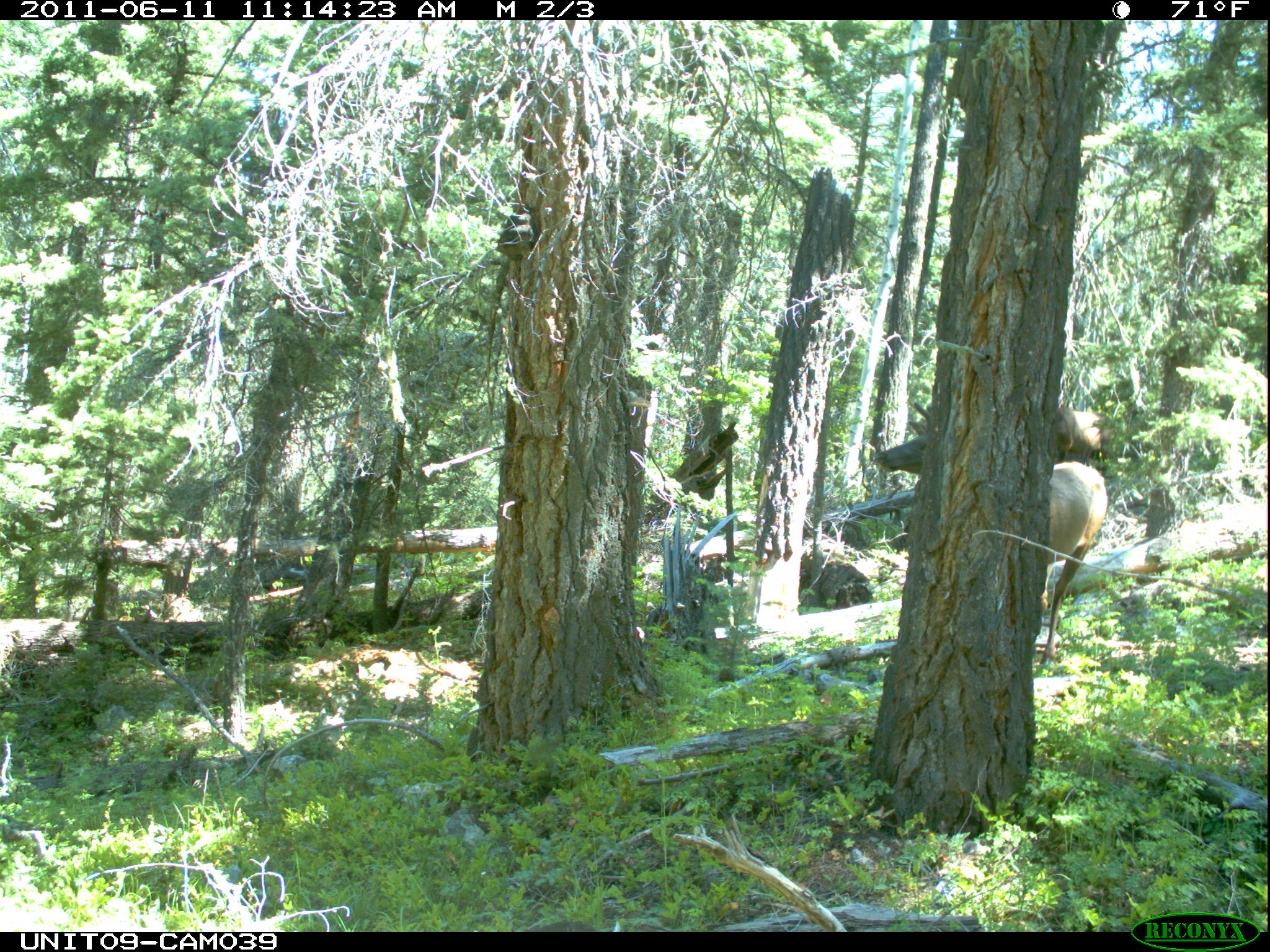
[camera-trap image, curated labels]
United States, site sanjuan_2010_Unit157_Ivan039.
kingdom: Animalia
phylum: Chordata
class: Mammalia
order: Artiodactyla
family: Cervidae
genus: Cervus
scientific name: Cervus elaphus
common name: red deer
Cervus elaphus (red deer).